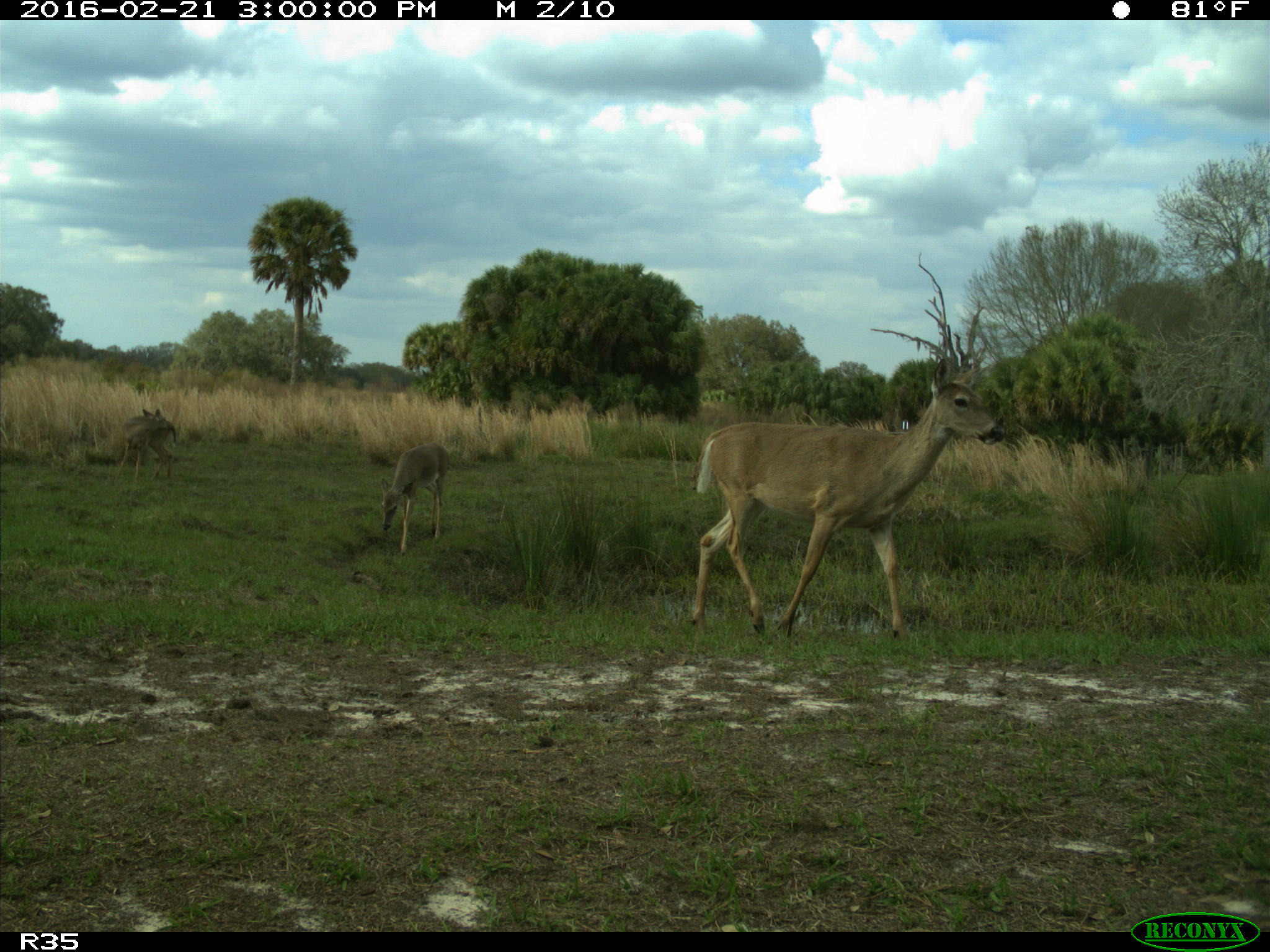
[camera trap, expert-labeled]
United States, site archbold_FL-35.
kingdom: Animalia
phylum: Chordata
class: Mammalia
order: Artiodactyla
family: Cervidae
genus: Odocoileus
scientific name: Odocoileus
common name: deer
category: unidentified deer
Unidentified deer (deer) (Odocoileus).